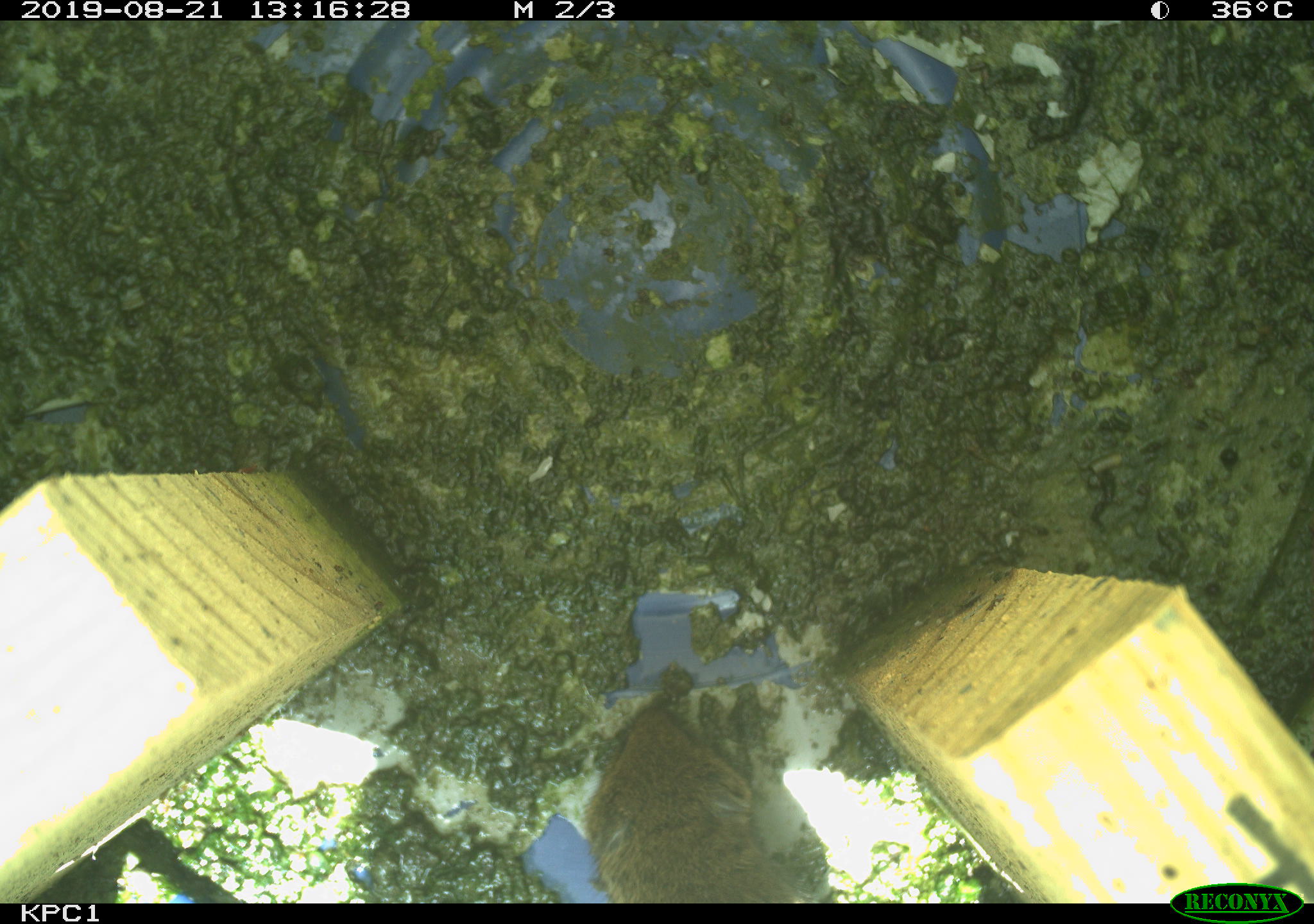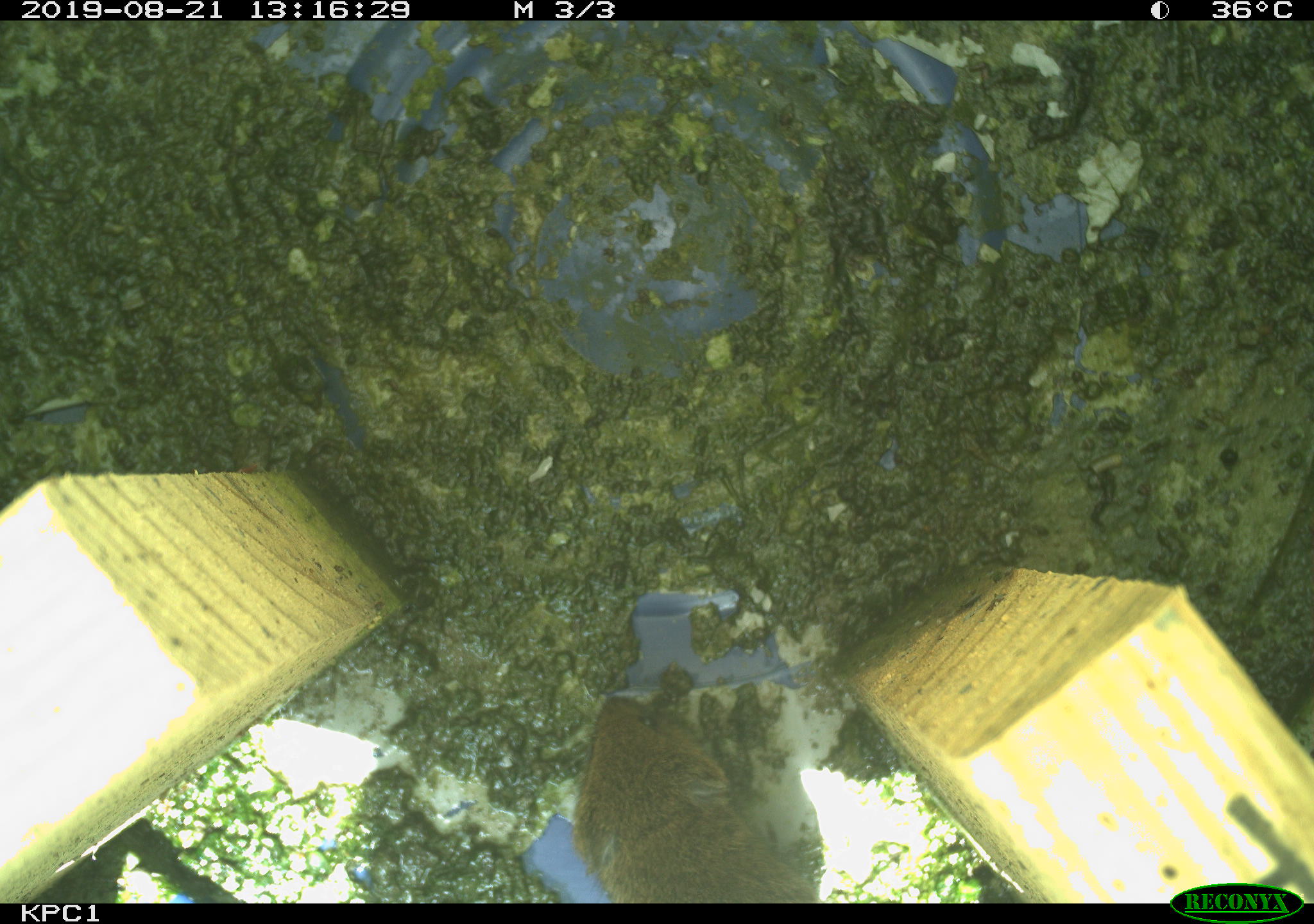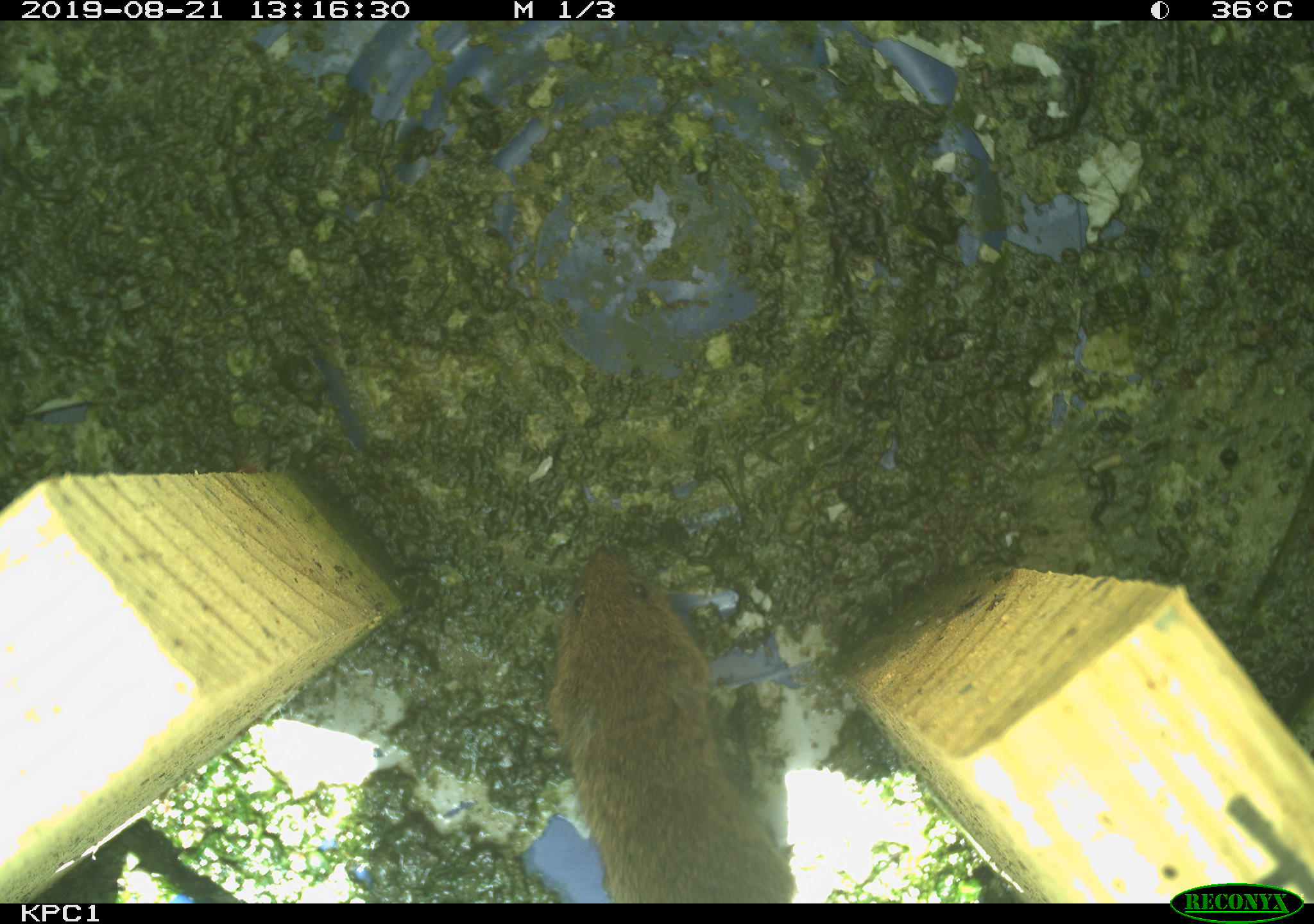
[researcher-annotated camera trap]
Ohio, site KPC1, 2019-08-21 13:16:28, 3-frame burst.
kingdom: Animalia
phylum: Chordata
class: Mammalia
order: Rodentia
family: Cricetidae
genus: Microtus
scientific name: Microtus pennsylvanicus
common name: meadow vole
Meadow vole (Microtus pennsylvanicus).